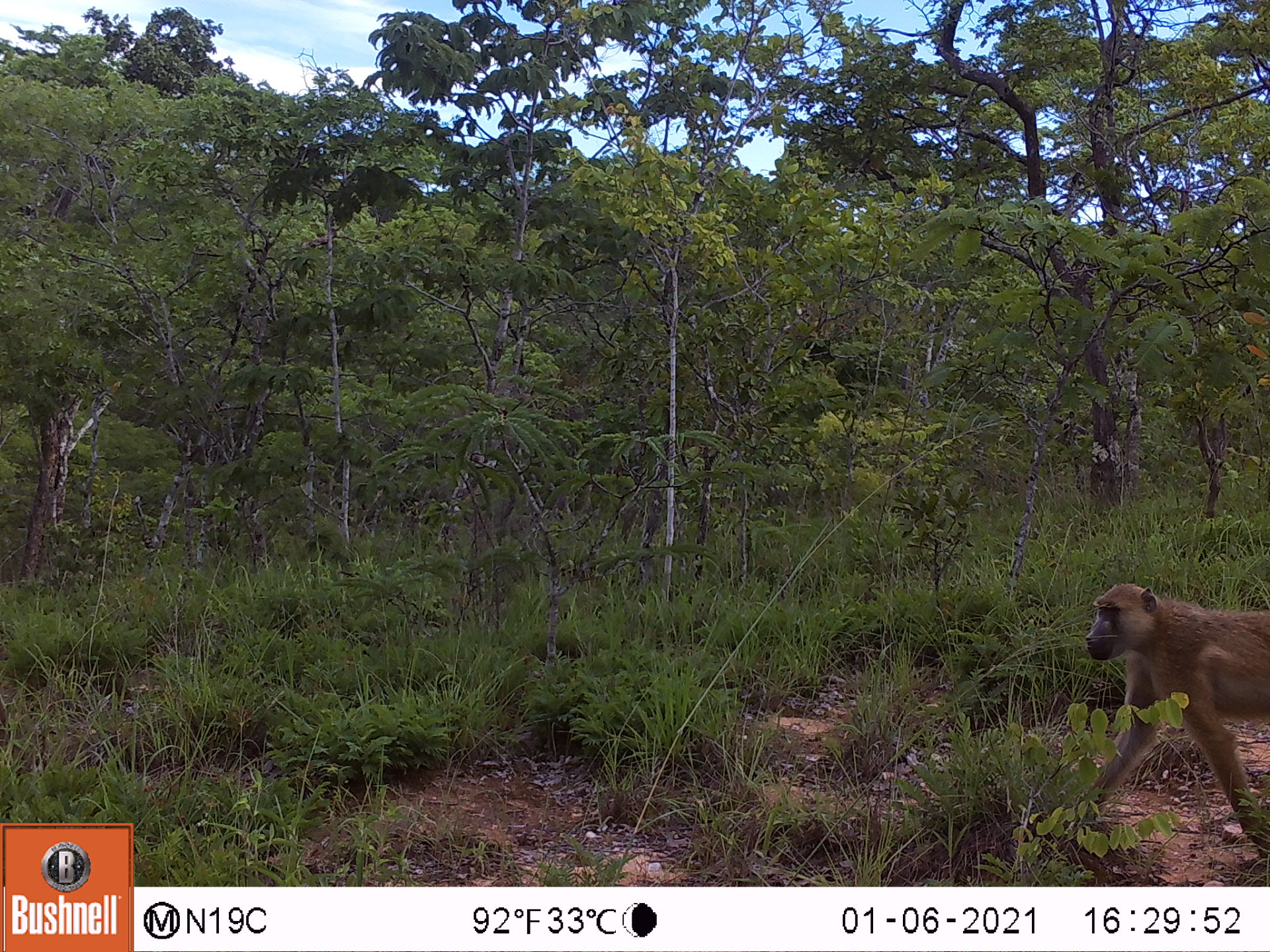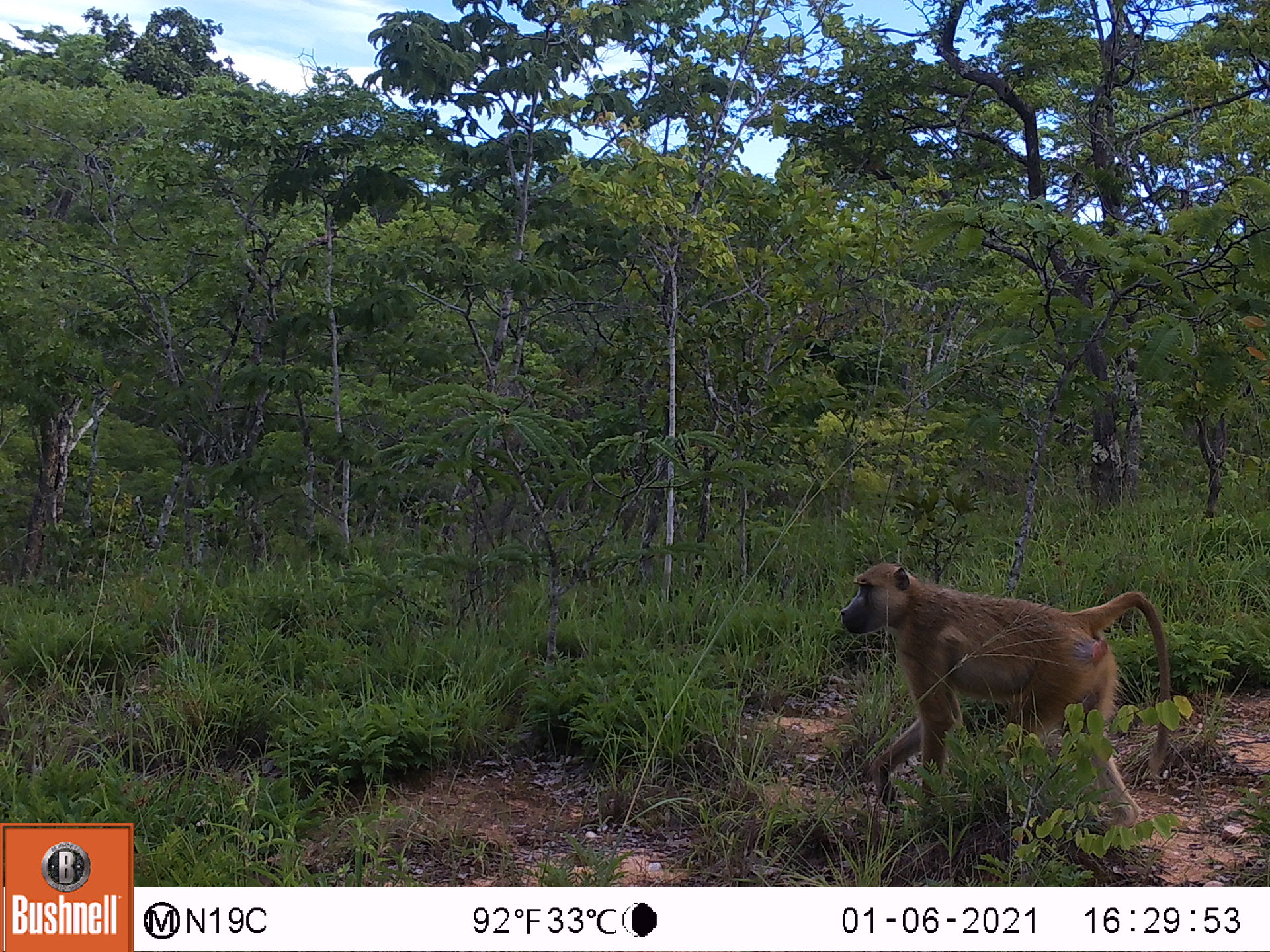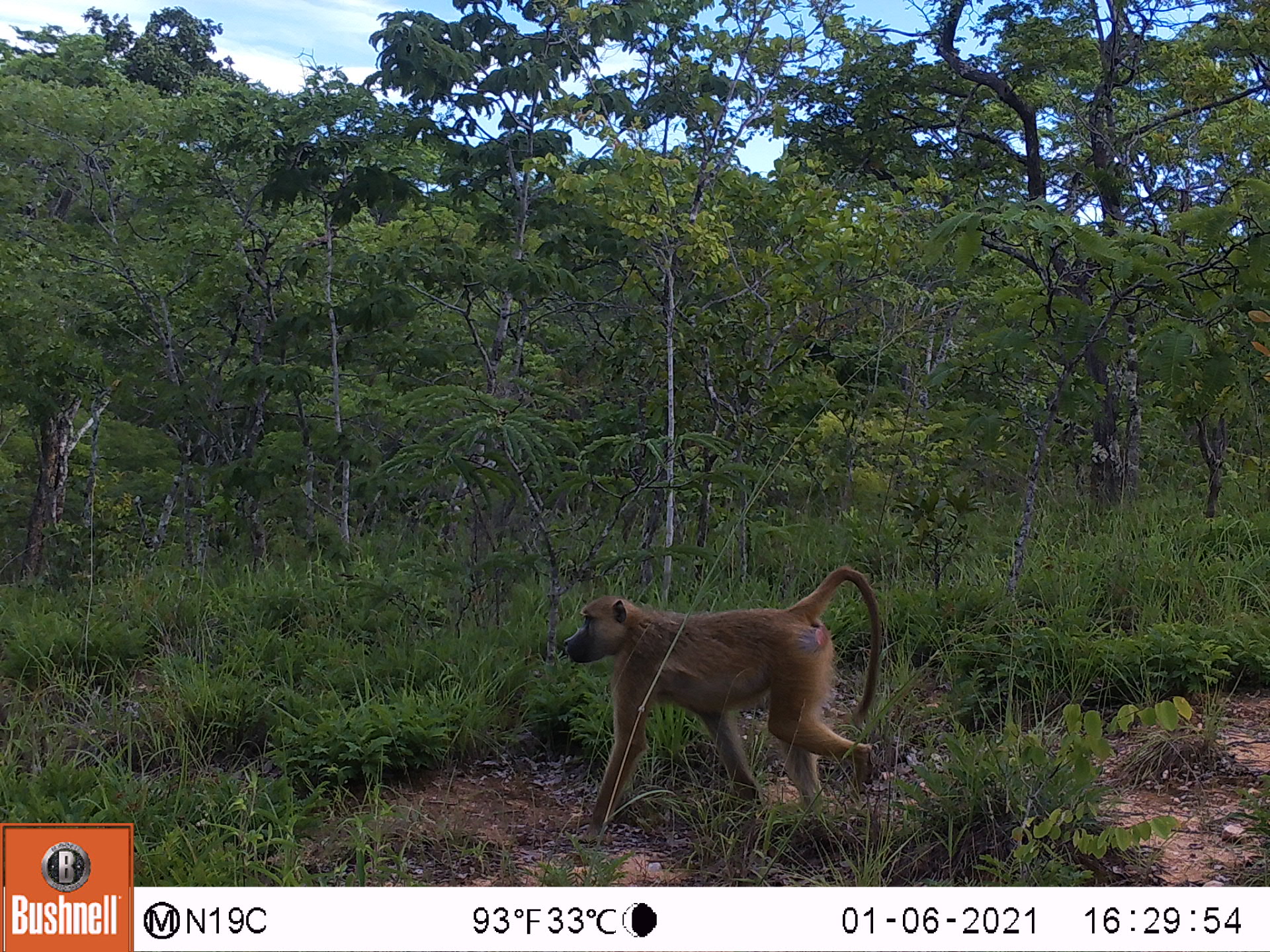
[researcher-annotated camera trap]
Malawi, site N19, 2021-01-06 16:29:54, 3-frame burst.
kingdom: Animalia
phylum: Chordata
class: Mammalia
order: Primates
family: Cercopithecidae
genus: Papio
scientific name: Papio cynocephalus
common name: yellow baboon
Yellow baboon (Papio cynocephalus), count 1.